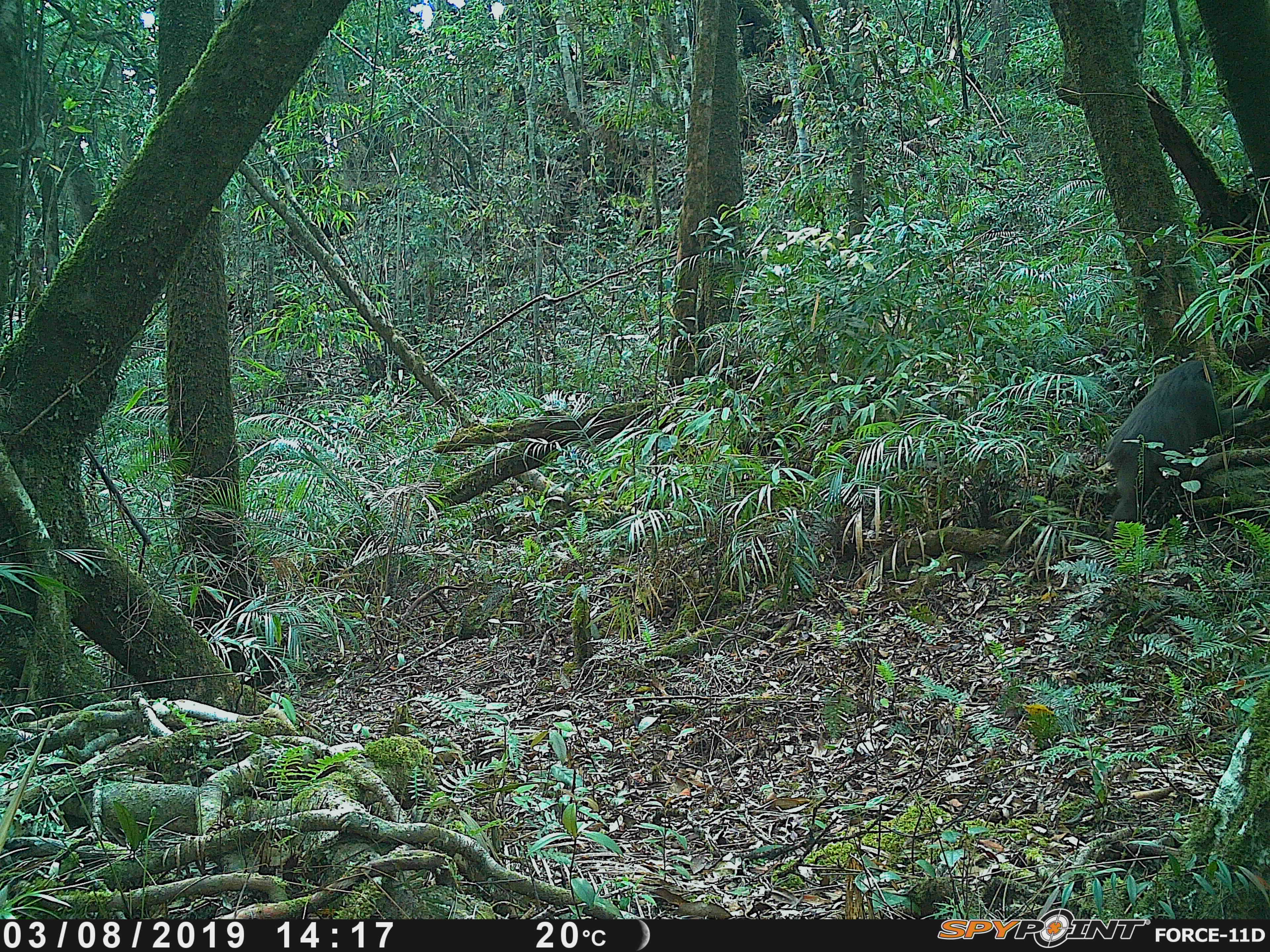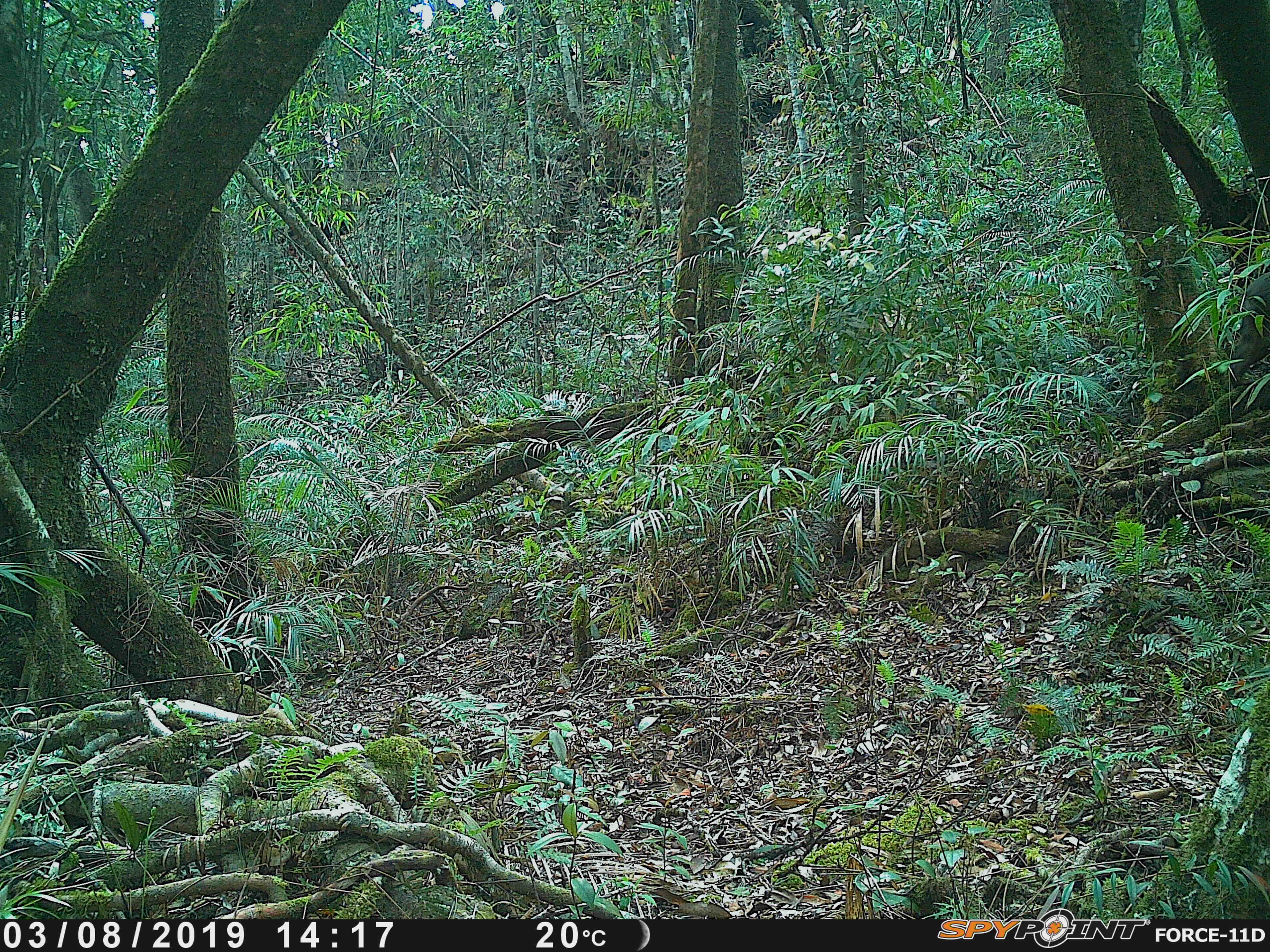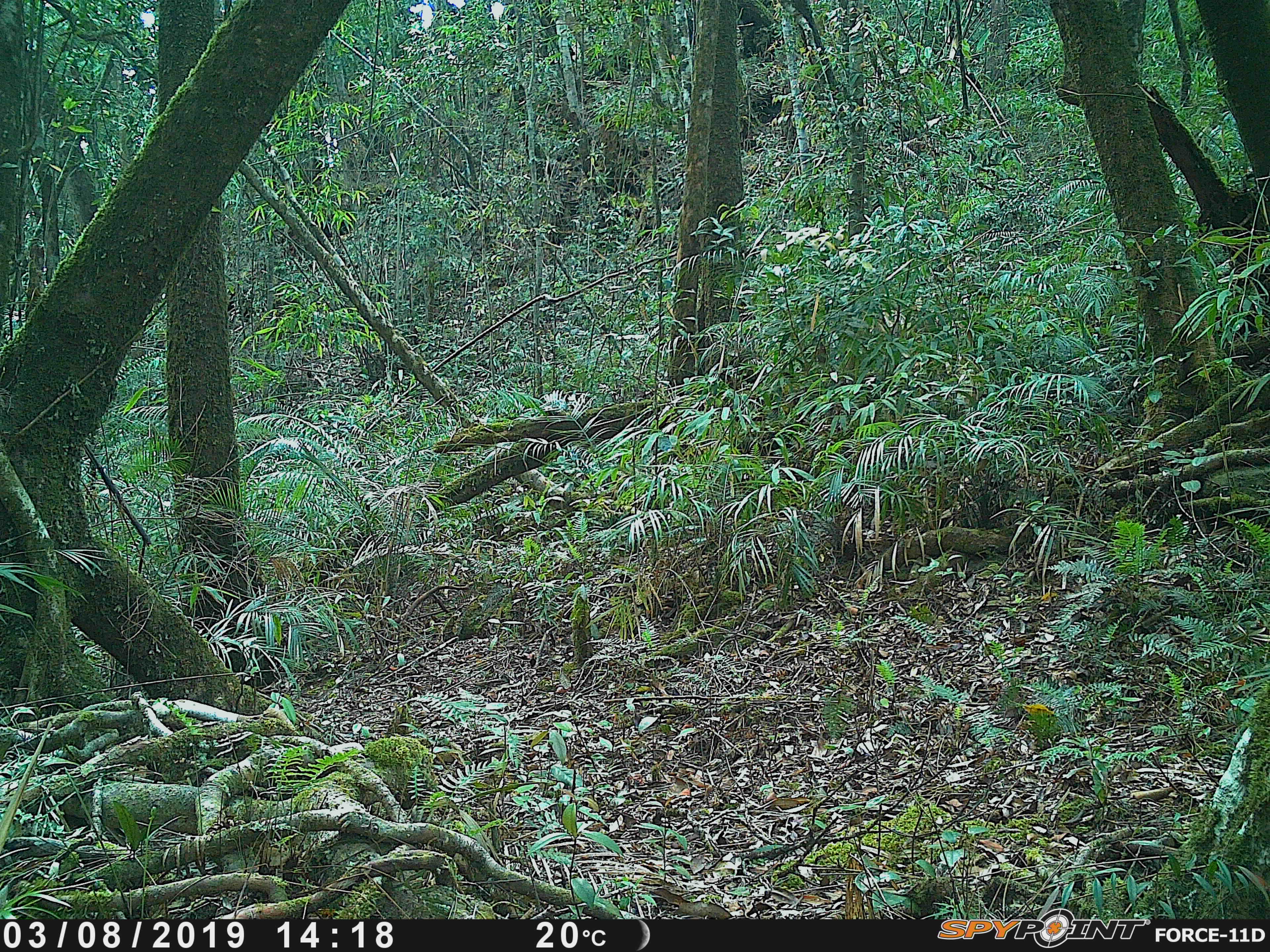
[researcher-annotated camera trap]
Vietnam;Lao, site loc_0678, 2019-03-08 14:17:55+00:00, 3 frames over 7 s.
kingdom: Animalia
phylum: Chordata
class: Mammalia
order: Primates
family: Cercopithecidae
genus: Macaca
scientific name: Macaca arctoides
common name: stump-tailed macaque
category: stump tailed macaque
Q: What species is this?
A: Stump tailed macaque (stump-tailed macaque) (Macaca arctoides).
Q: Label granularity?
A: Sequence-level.